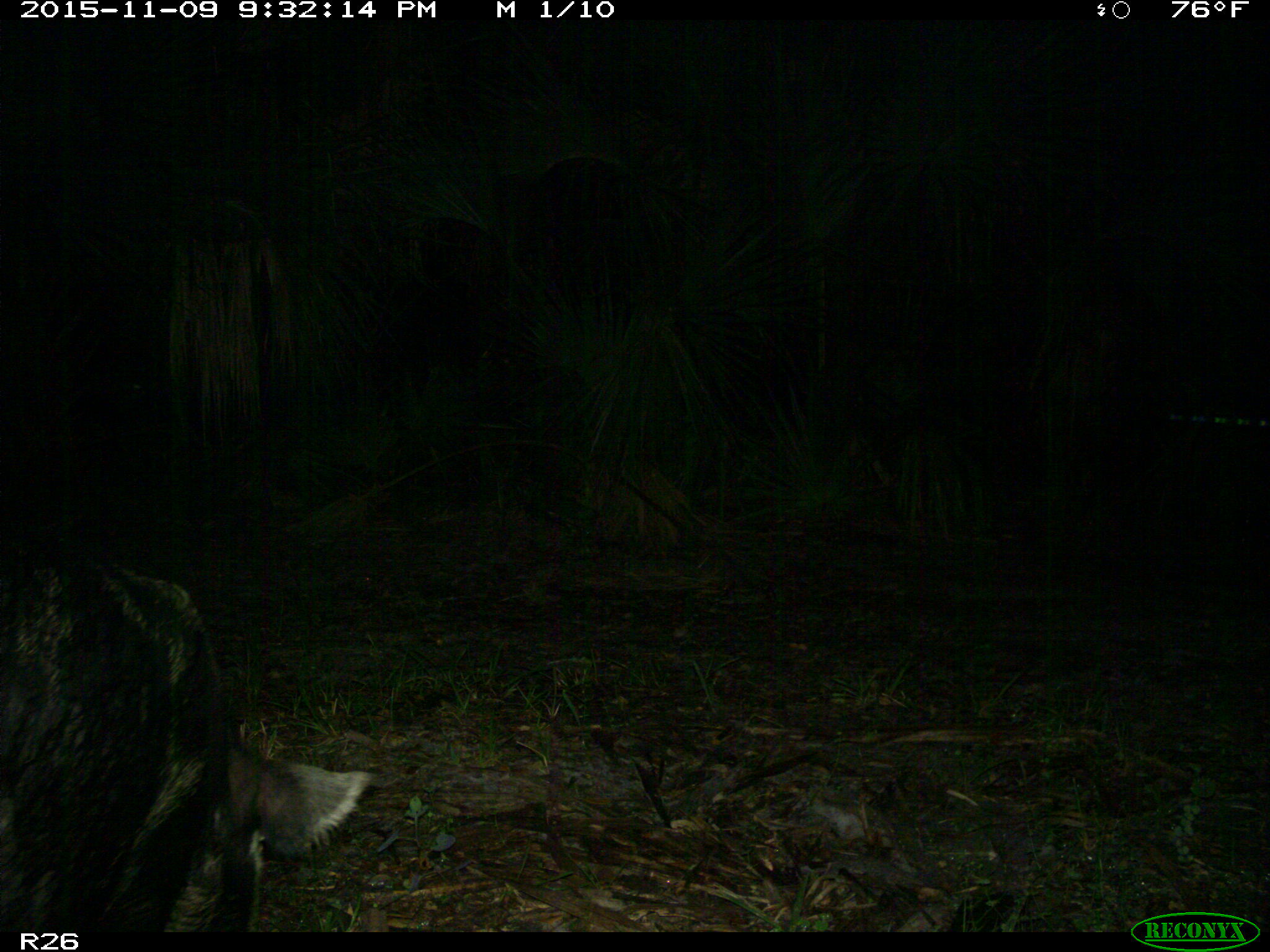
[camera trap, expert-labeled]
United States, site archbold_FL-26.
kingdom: Animalia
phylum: Chordata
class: Mammalia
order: Artiodactyla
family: Suidae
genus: Sus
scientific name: Sus scrofa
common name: wild boar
Sus scrofa (wild boar).